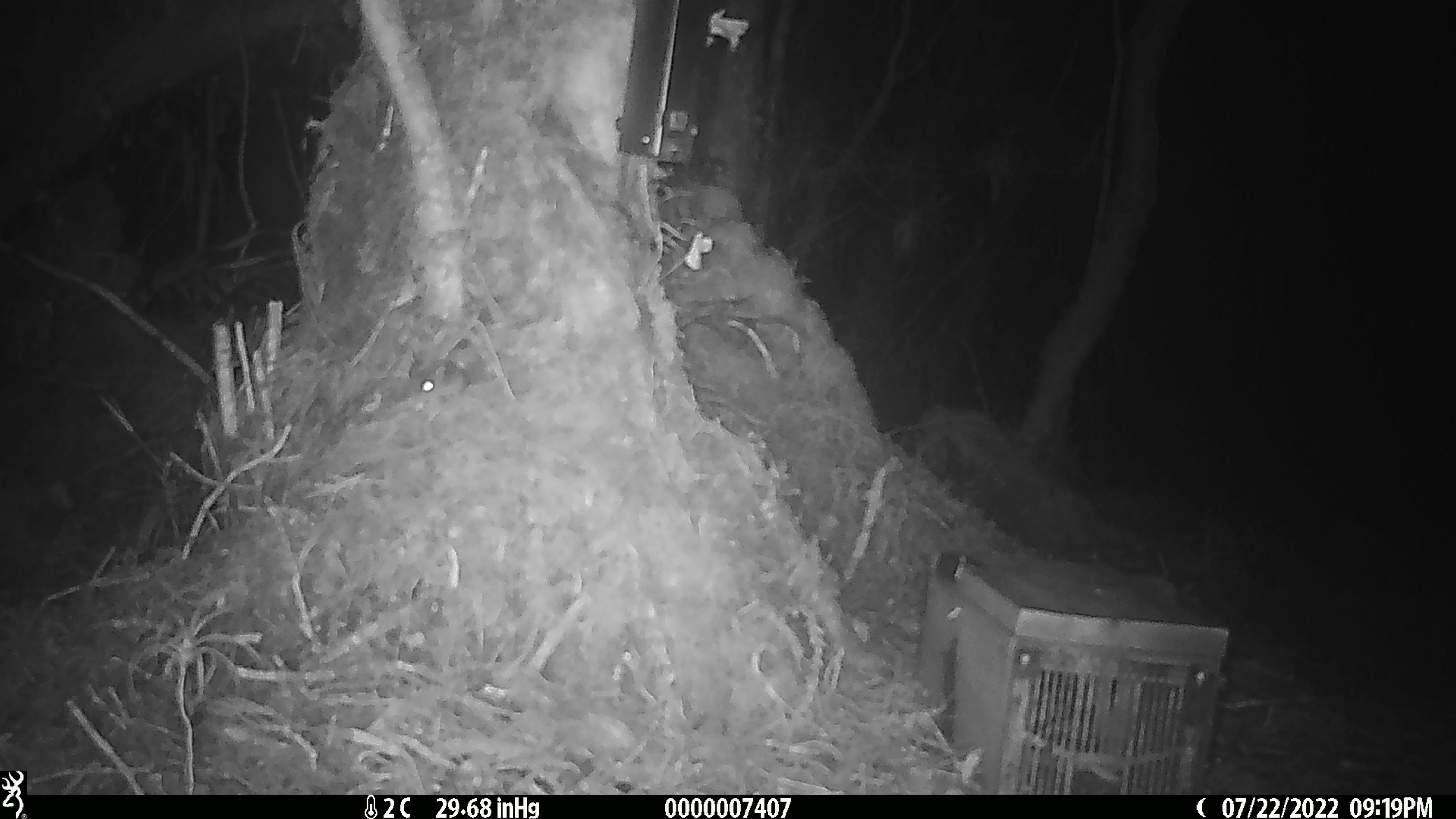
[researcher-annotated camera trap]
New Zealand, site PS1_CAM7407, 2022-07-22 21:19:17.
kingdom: Animalia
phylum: Chordata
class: Mammalia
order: Rodentia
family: Muridae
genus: Mus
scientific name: Mus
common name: mouse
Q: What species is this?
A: Mouse (Mus).